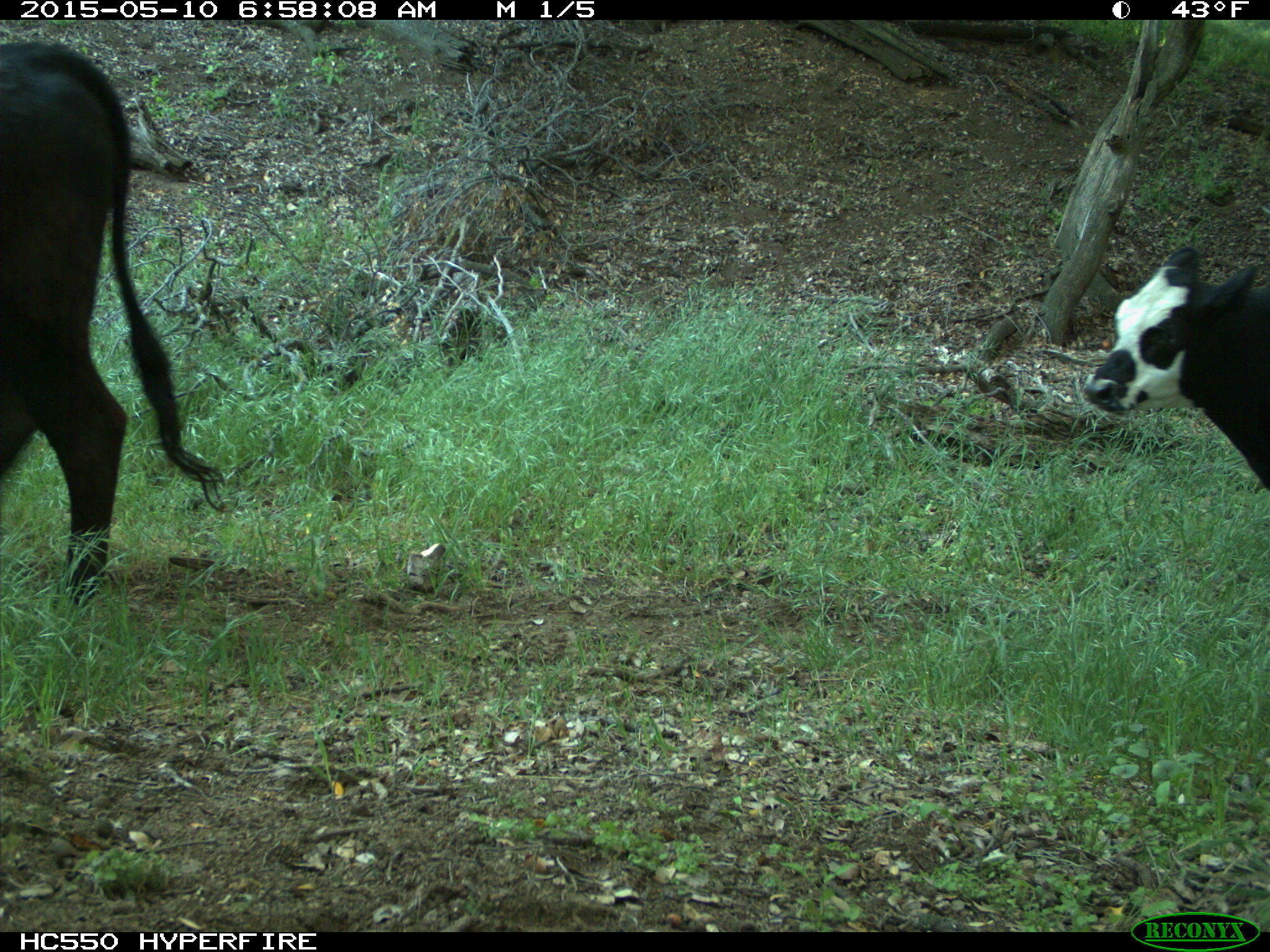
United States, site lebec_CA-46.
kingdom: Animalia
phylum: Chordata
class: Mammalia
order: Artiodactyla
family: Bovidae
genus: Bos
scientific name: Bos taurus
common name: domestic cow